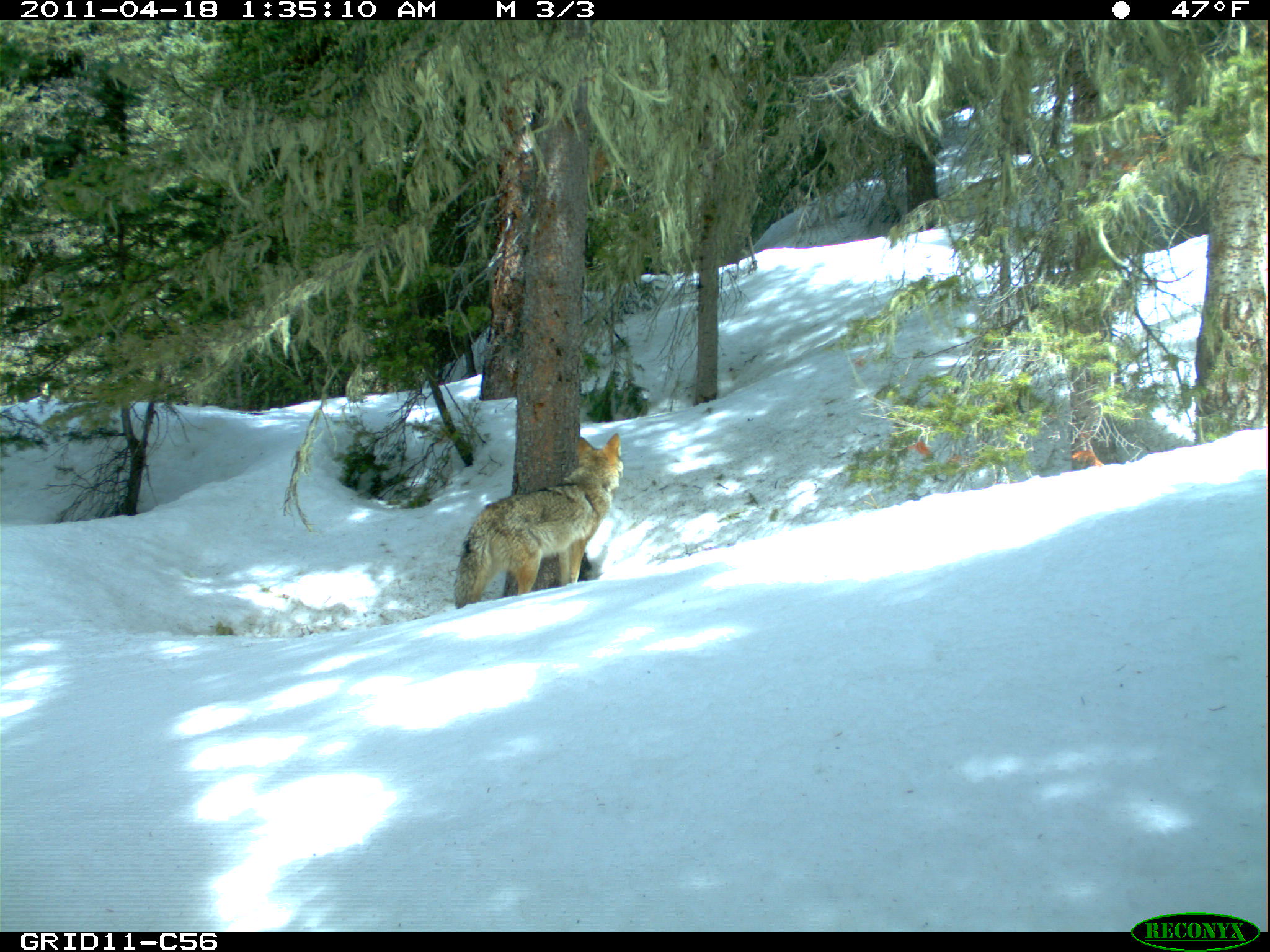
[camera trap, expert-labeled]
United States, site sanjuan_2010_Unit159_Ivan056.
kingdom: Animalia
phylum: Chordata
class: Mammalia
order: Carnivora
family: Canidae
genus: Canis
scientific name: Canis latrans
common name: coyote